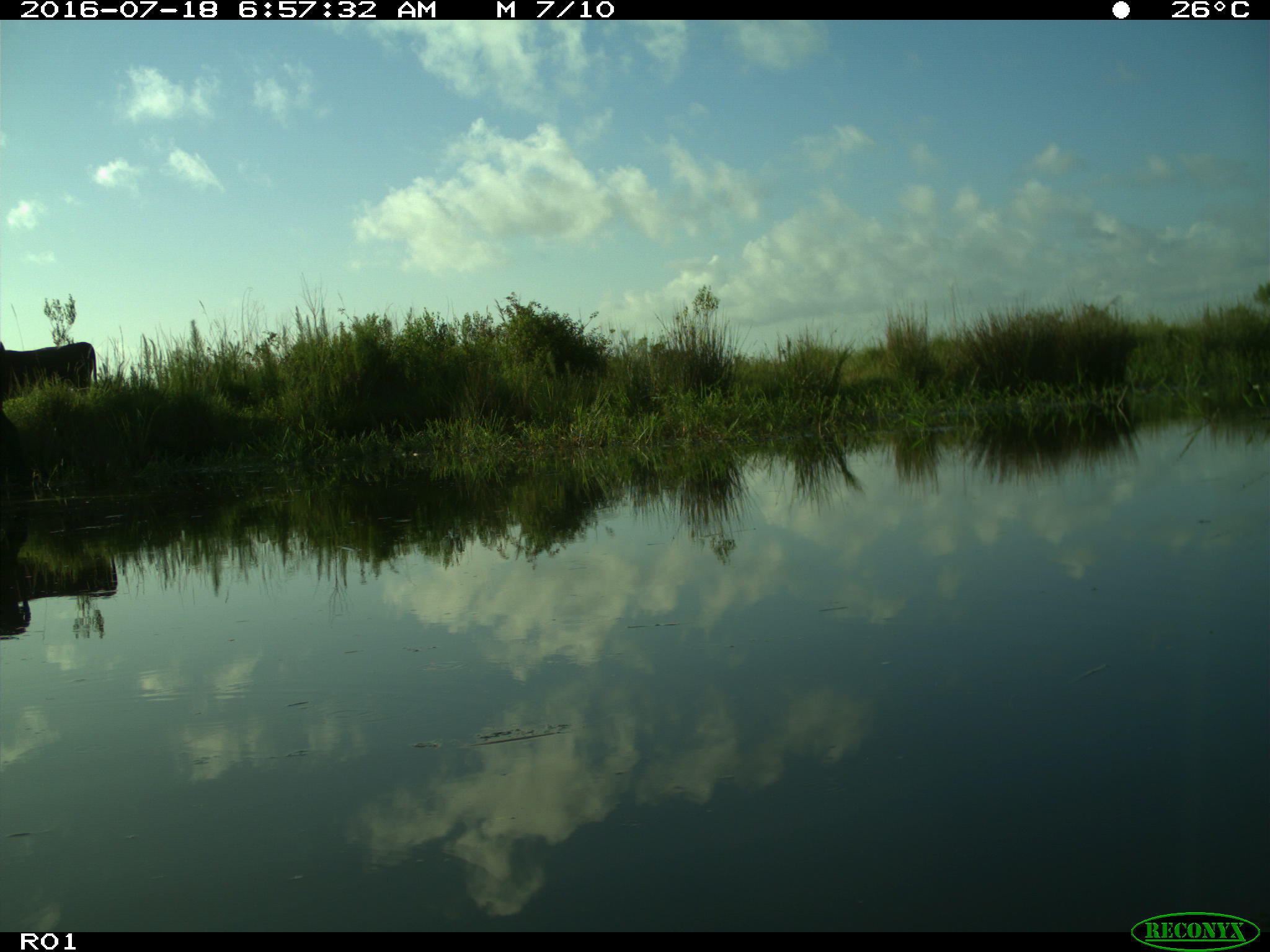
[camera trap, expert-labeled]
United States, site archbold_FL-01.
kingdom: Animalia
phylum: Chordata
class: Mammalia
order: Artiodactyla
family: Bovidae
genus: Bos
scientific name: Bos taurus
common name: domestic cow